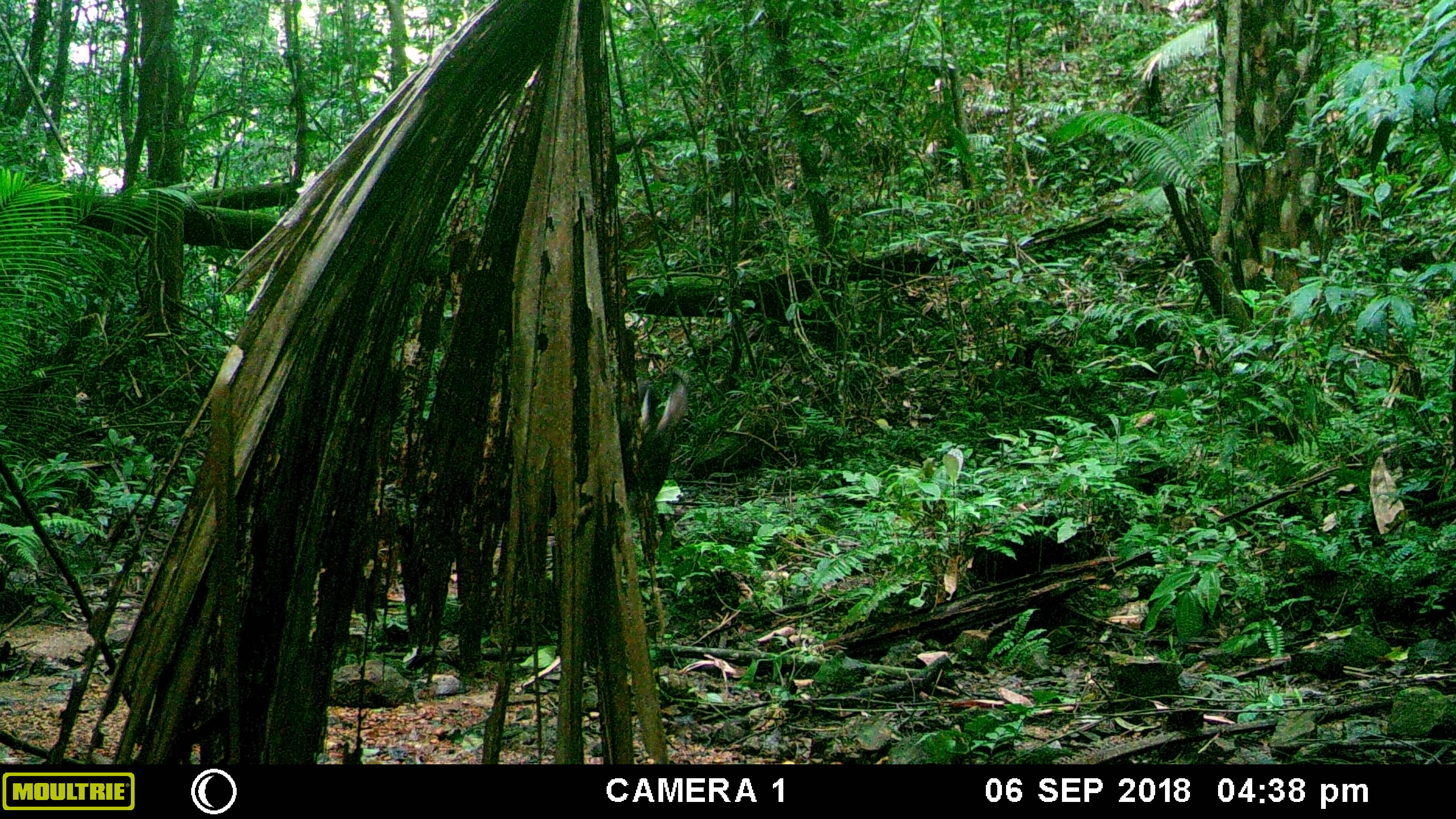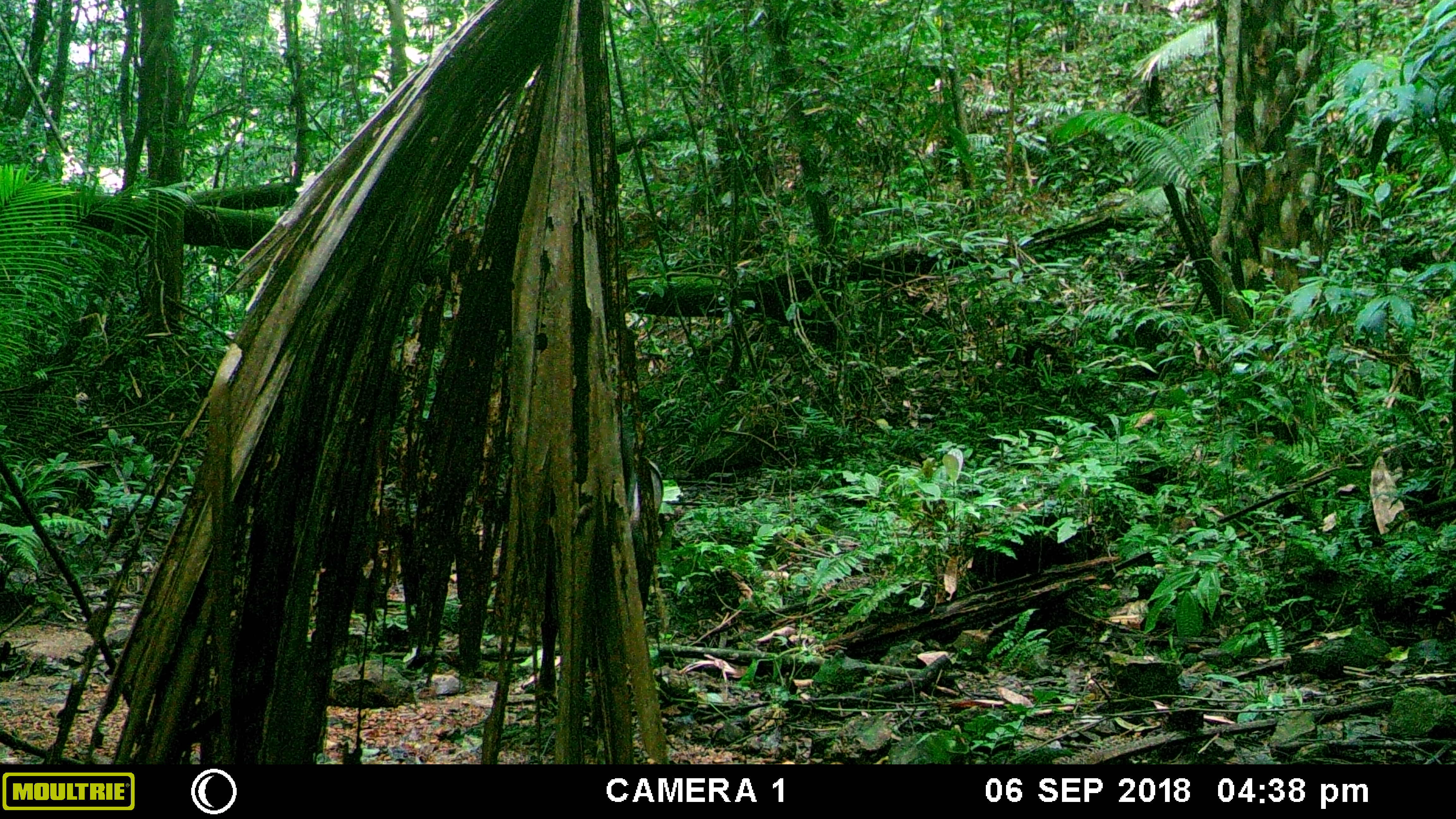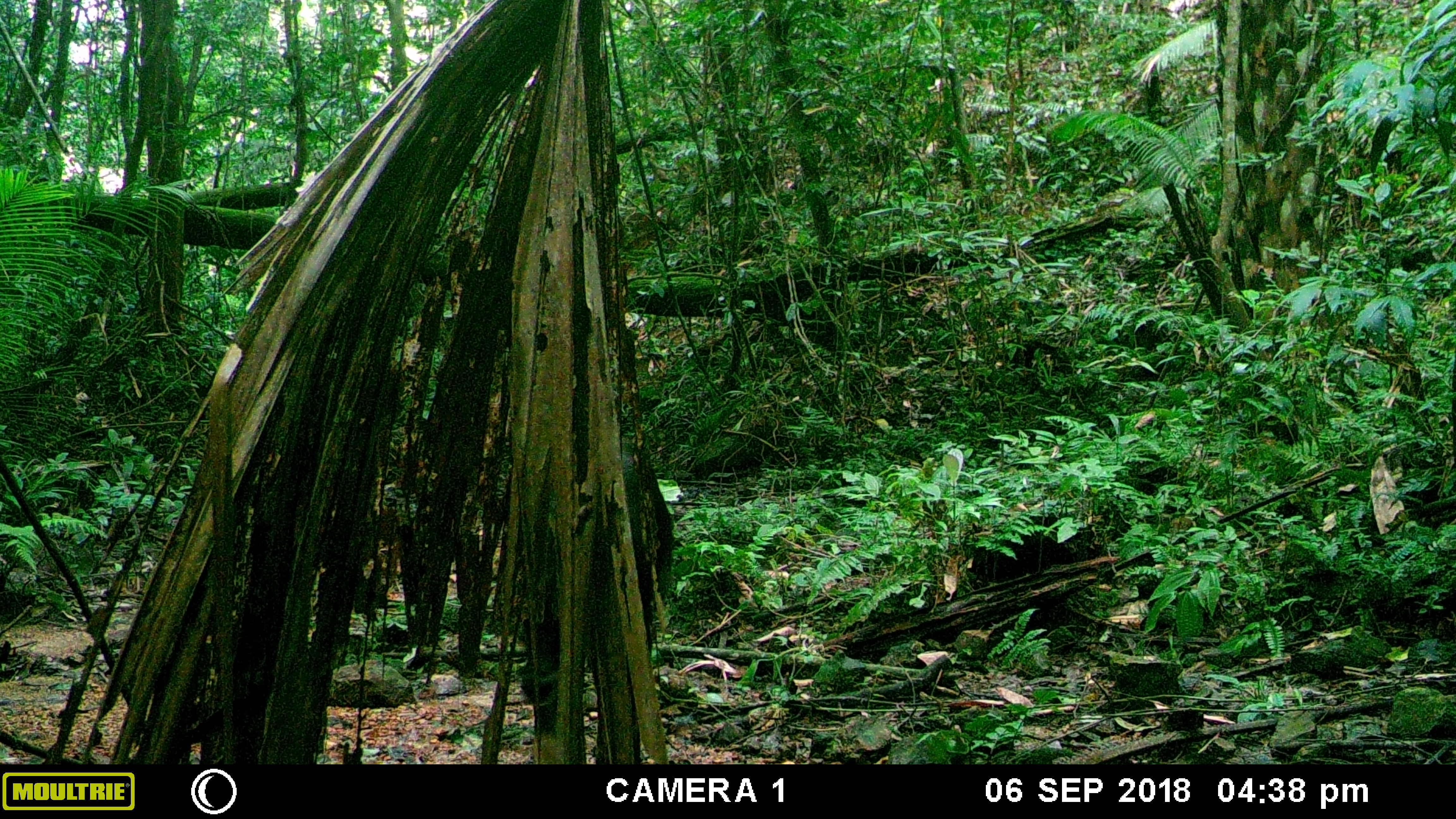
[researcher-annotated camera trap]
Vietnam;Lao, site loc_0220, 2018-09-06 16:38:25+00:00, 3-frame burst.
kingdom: Animalia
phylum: Chordata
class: Mammalia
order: Artiodactyla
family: Bovidae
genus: Capricornis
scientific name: Capricornis sumatraensis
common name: chinese serow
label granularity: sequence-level